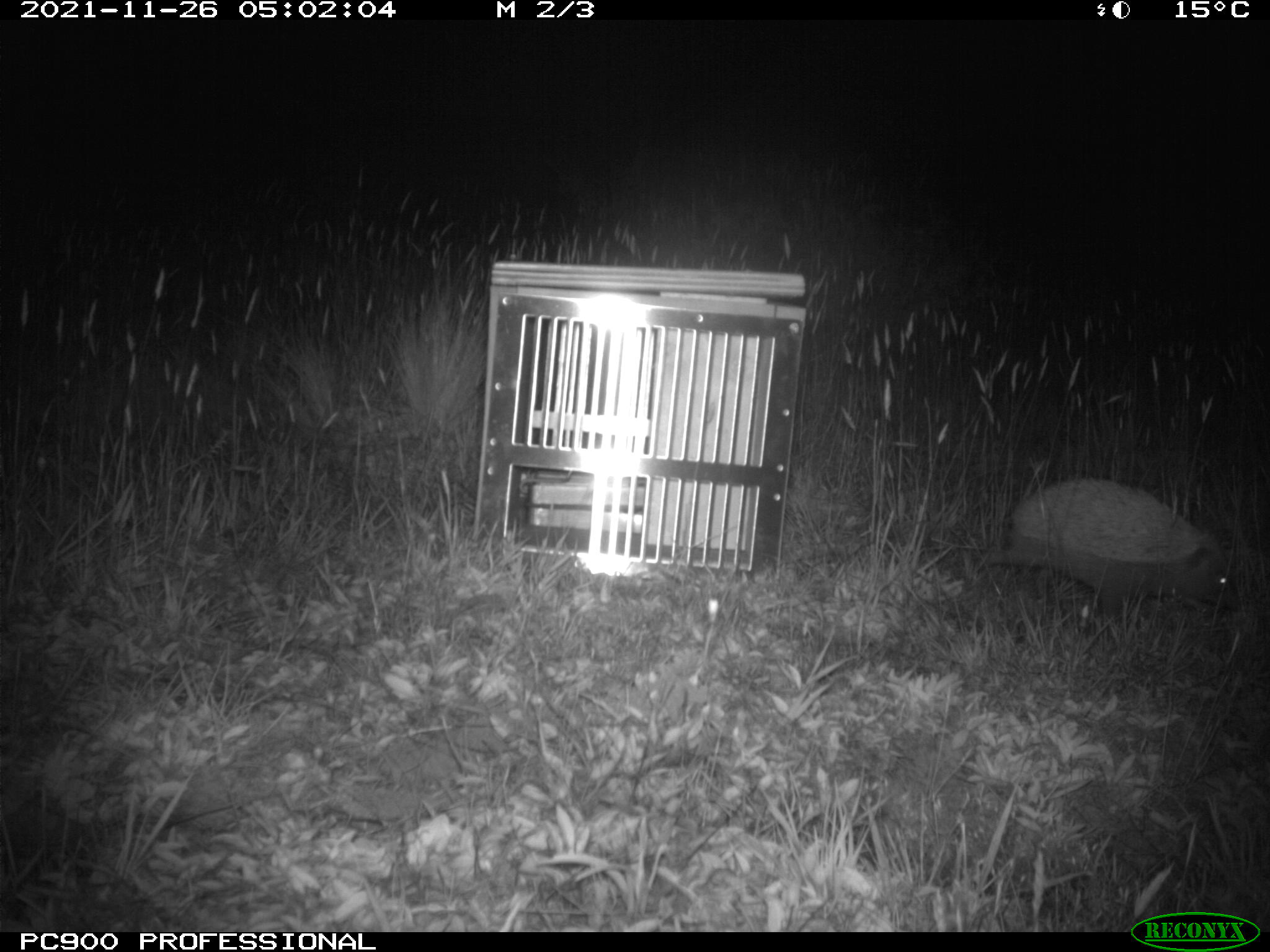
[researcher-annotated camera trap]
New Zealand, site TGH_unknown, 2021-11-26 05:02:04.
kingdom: Animalia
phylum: Chordata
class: Mammalia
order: Eulipotyphla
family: Erinaceidae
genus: Erinaceus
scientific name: Erinaceus europaeus europaeus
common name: european hedgehog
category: hedgehog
Hedgehog (european hedgehog) (Erinaceus europaeus europaeus).